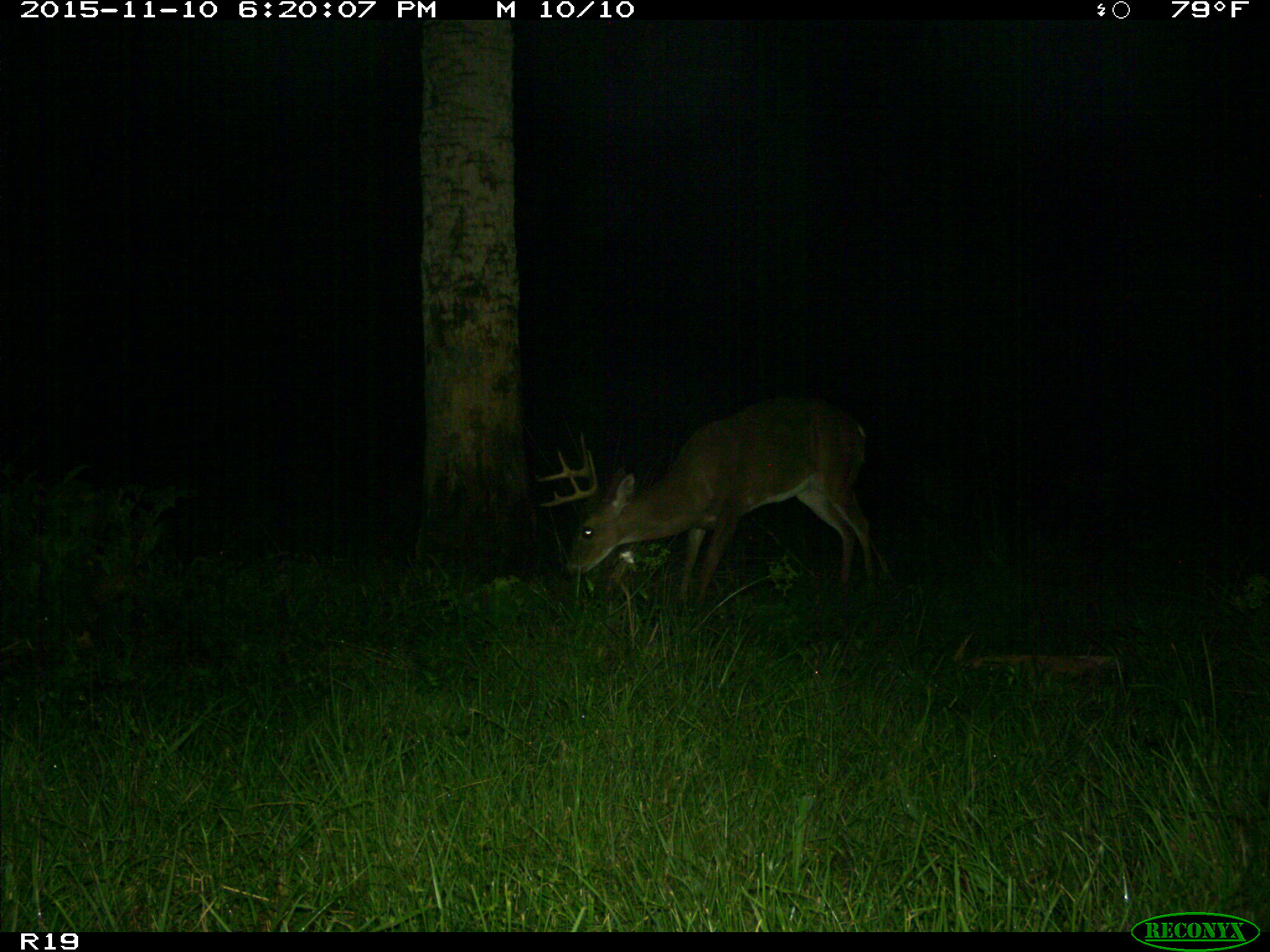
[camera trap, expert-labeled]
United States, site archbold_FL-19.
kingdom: Animalia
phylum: Chordata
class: Mammalia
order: Artiodactyla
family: Cervidae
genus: Odocoileus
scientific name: Odocoileus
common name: deer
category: unidentified deer